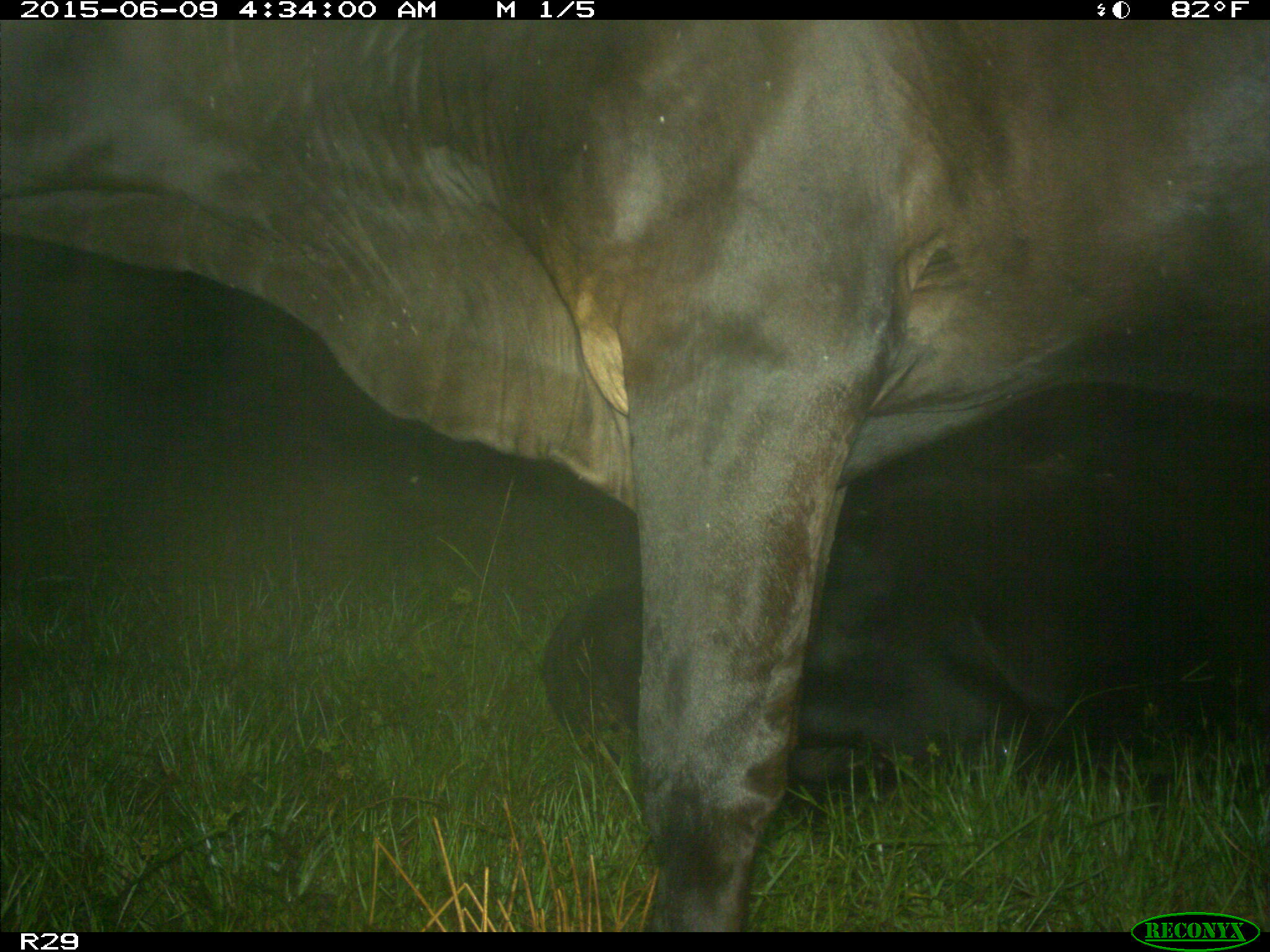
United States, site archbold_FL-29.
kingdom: Animalia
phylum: Chordata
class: Mammalia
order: Artiodactyla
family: Bovidae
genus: Bos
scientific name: Bos taurus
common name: domestic cow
Bos taurus (domestic cow).